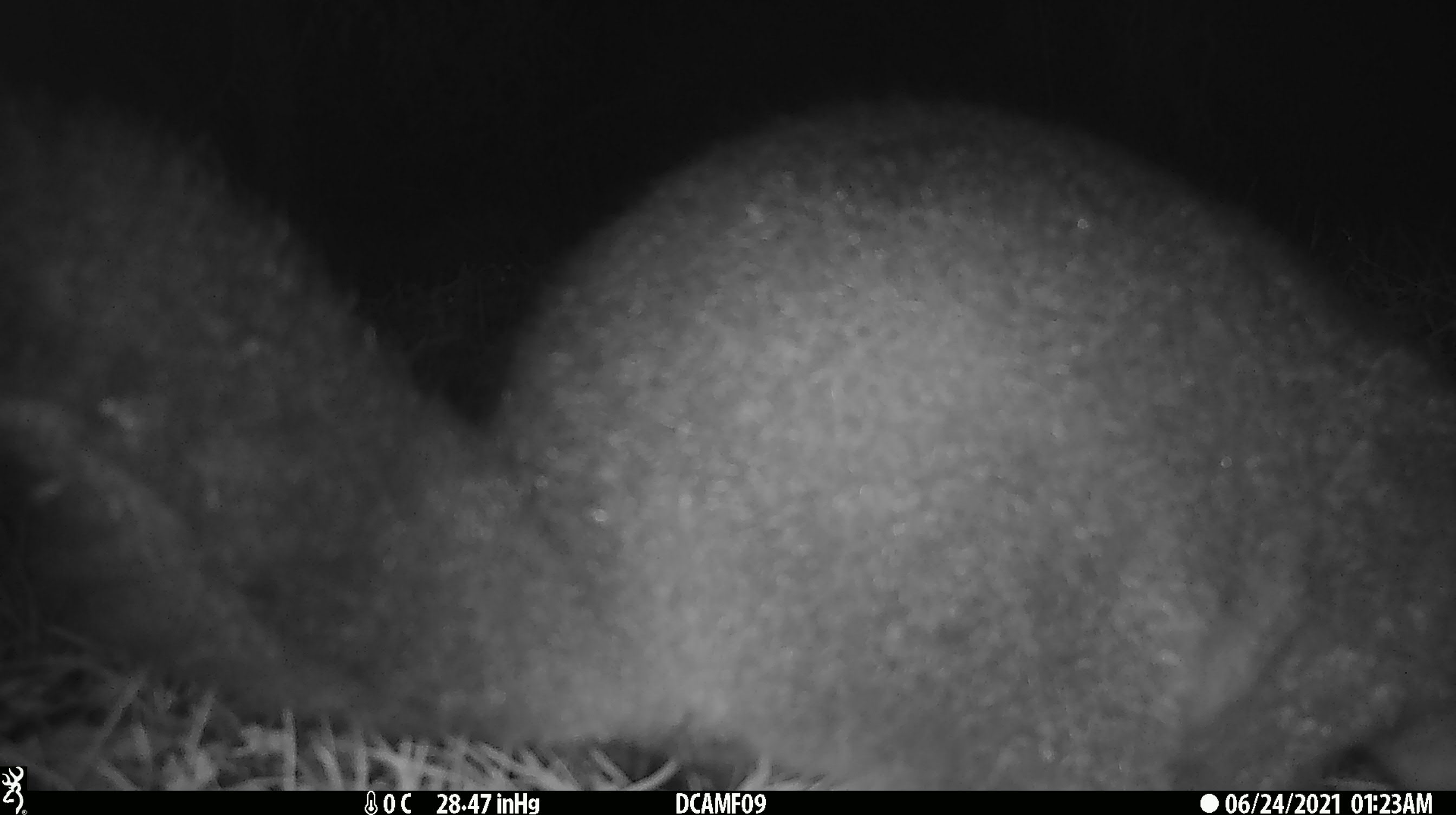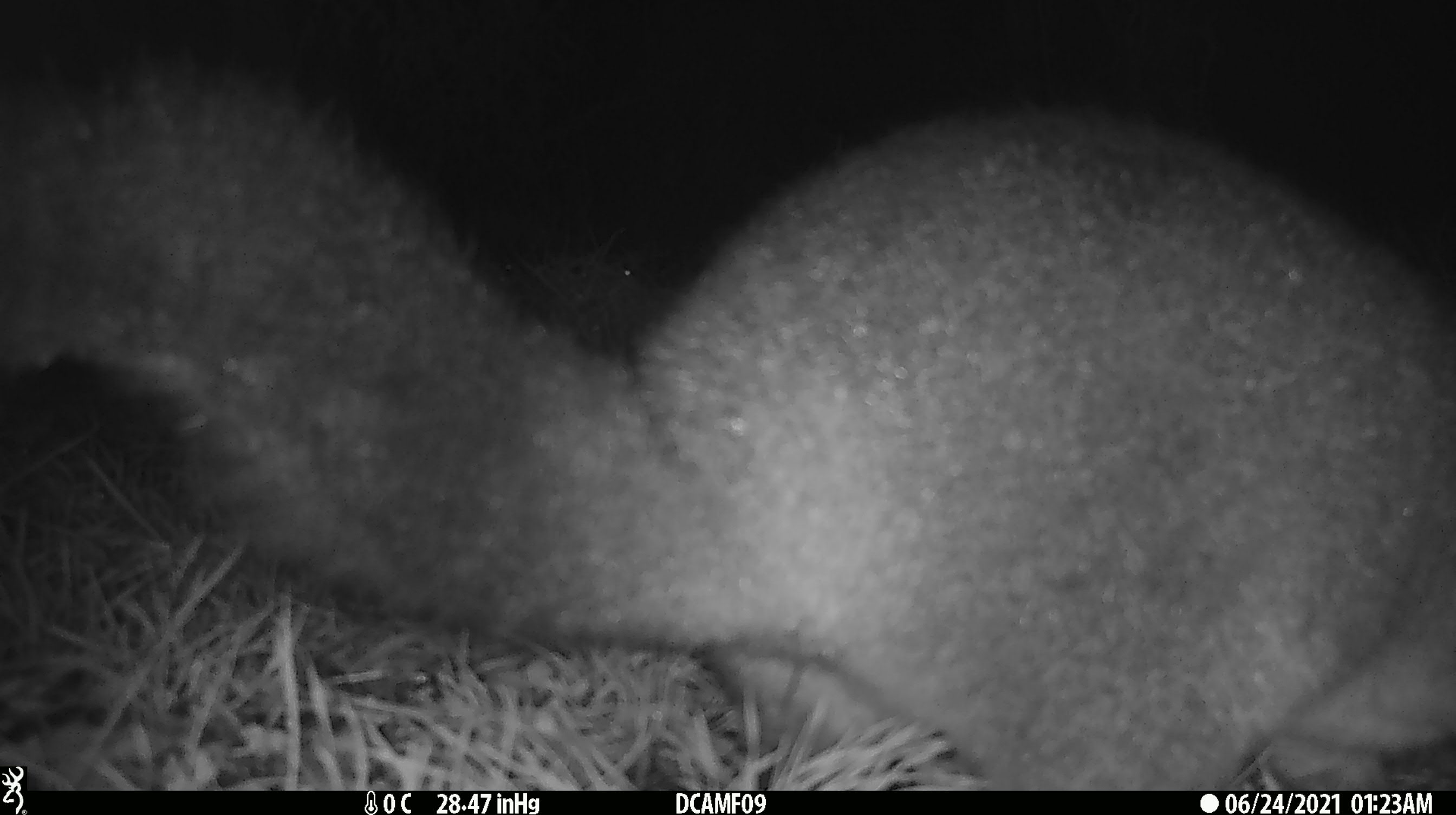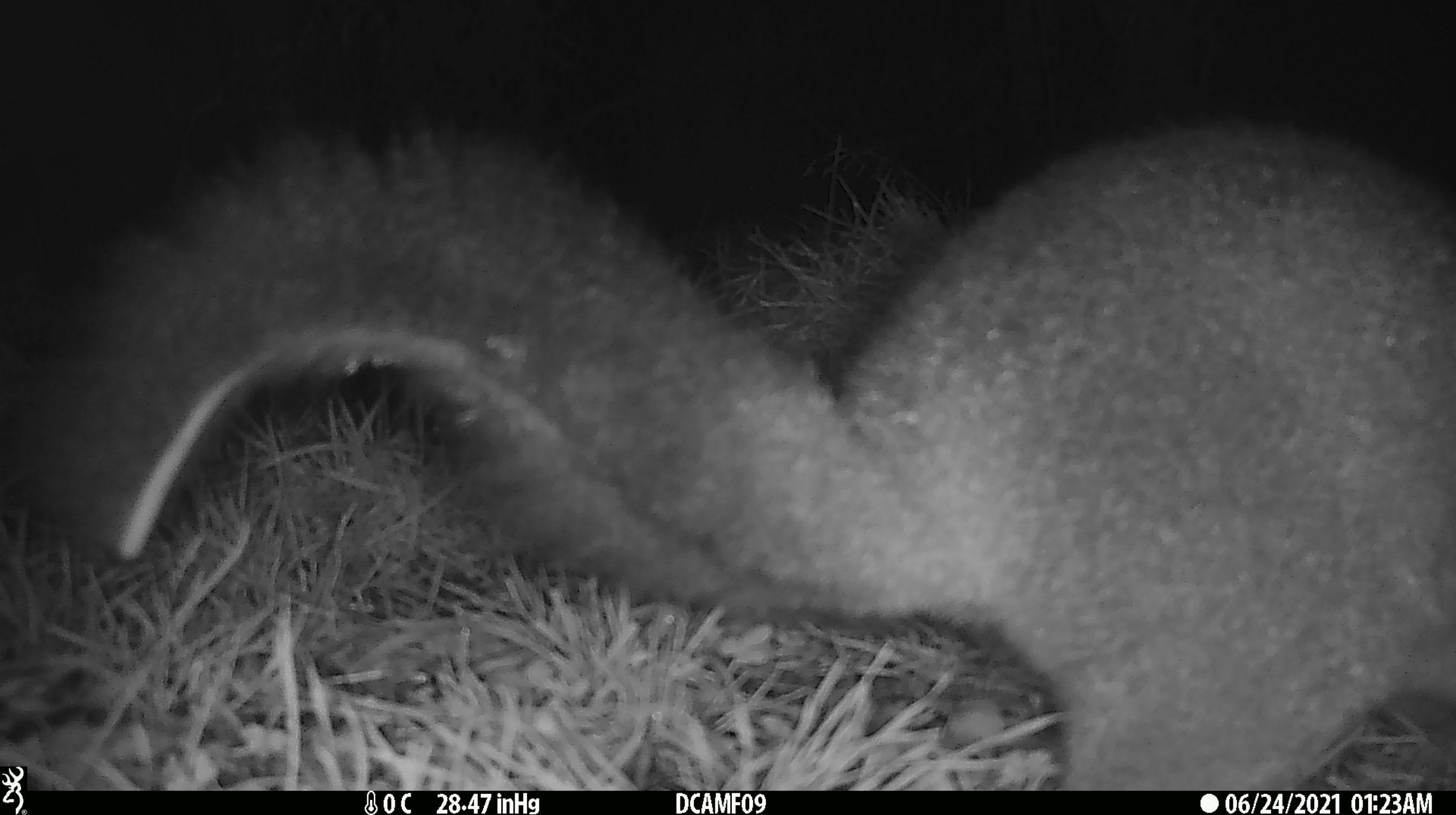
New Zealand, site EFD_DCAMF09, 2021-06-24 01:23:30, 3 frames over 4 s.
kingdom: Animalia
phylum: Chordata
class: Mammalia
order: Diprotodontia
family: Phalangeridae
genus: Trichosurus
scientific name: Trichosurus vulpecula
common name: common brushtail possum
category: possum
Possum (common brushtail possum) (Trichosurus vulpecula).